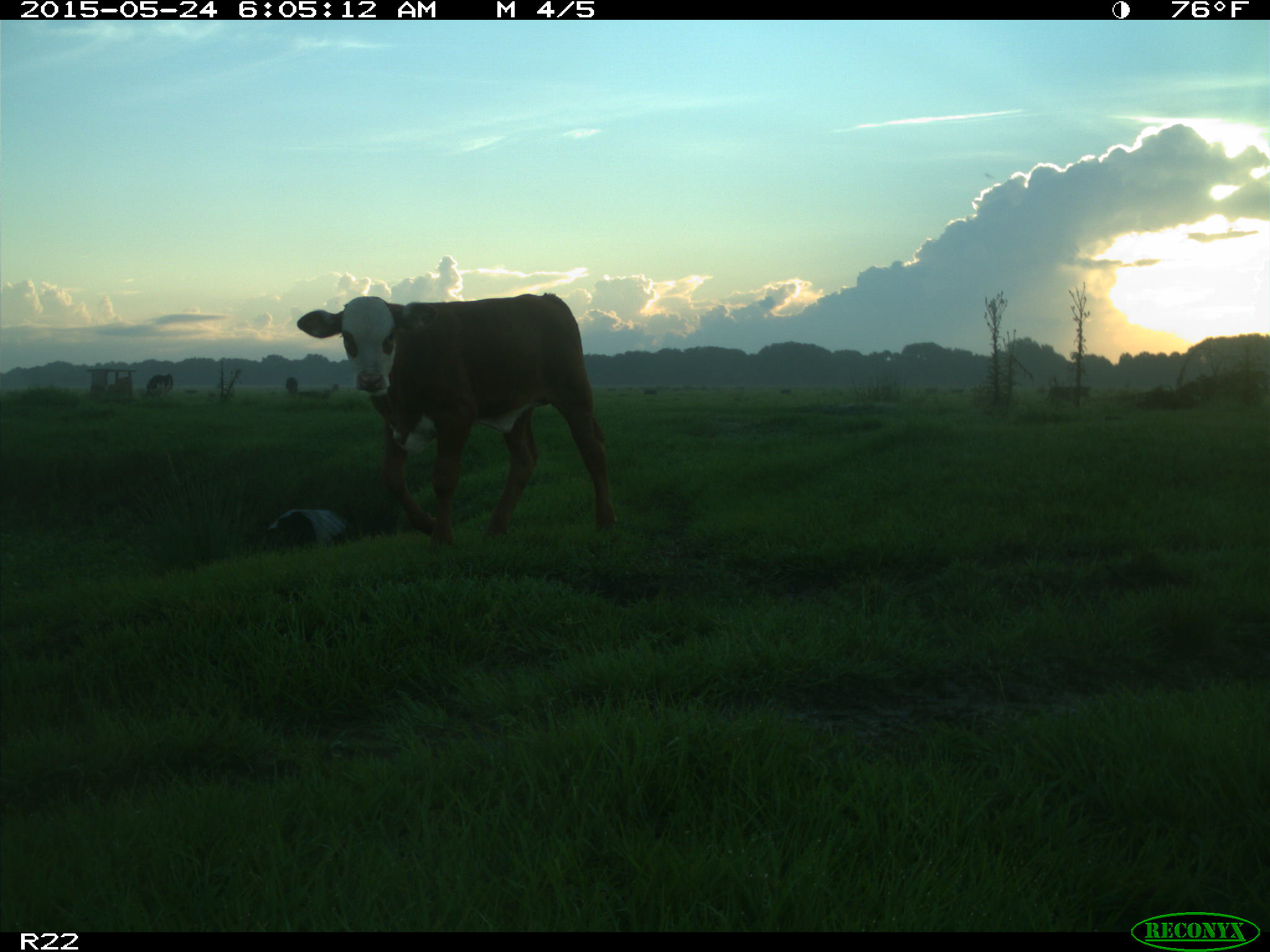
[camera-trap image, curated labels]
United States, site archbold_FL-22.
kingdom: Animalia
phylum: Chordata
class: Mammalia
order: Artiodactyla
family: Bovidae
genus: Bos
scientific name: Bos taurus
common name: domestic cow